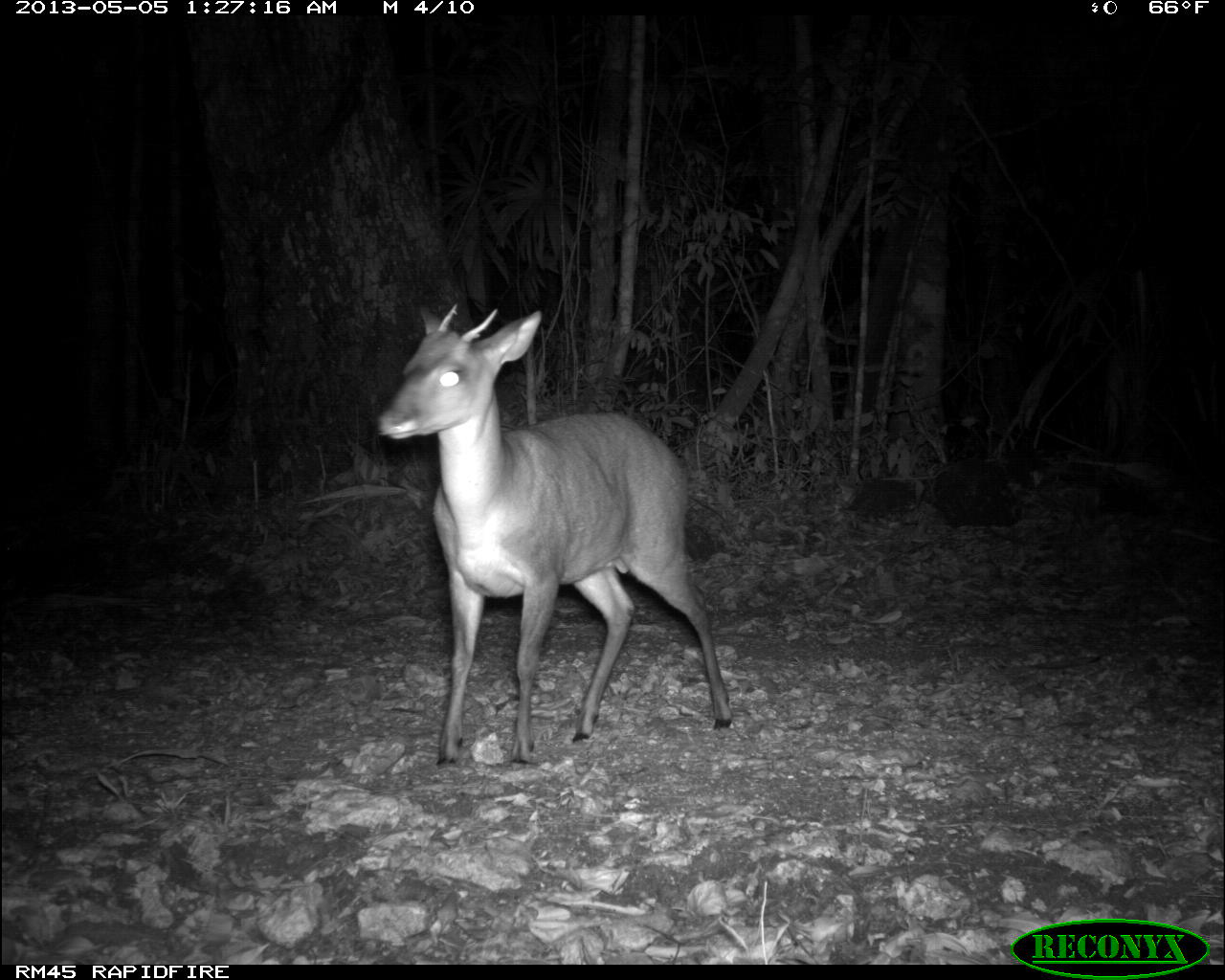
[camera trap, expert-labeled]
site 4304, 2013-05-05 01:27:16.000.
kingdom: Animalia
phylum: Chordata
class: Mammalia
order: Artiodactyla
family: Cervidae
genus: Mazama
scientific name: Mazama temama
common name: central american red brocket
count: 1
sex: male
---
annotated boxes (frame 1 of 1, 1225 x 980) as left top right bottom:
mazama temama: 378 299 730 766